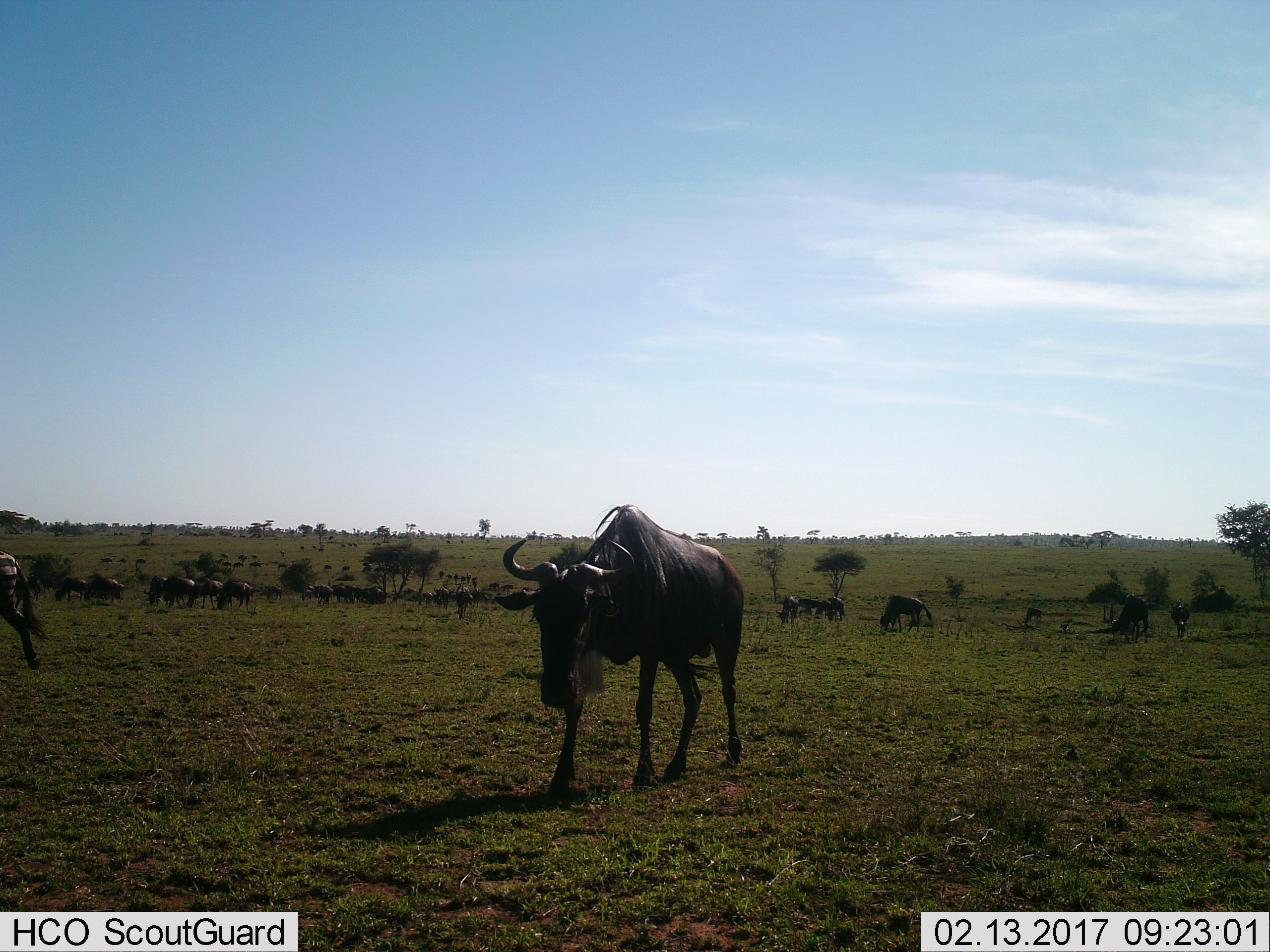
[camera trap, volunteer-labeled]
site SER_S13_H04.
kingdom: Animalia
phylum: Chordata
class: Mammalia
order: Artiodactyla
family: Bovidae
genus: Connochaetes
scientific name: Connochaetes taurinus taurinus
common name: blue wildebeest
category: wildebeestblue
Wildebeestblue (blue wildebeest) (Connochaetes taurinus taurinus), count 11-50. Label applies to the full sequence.